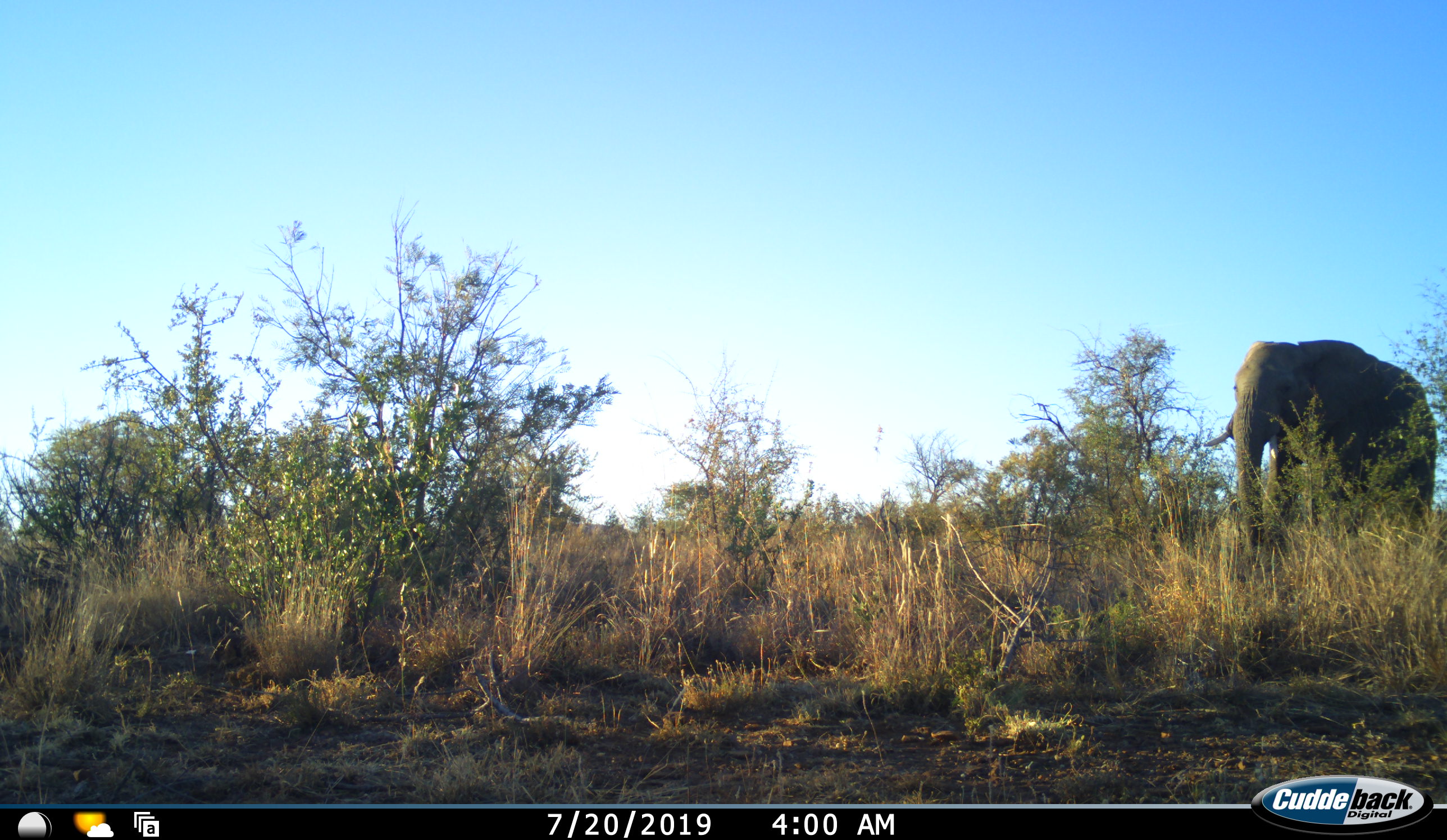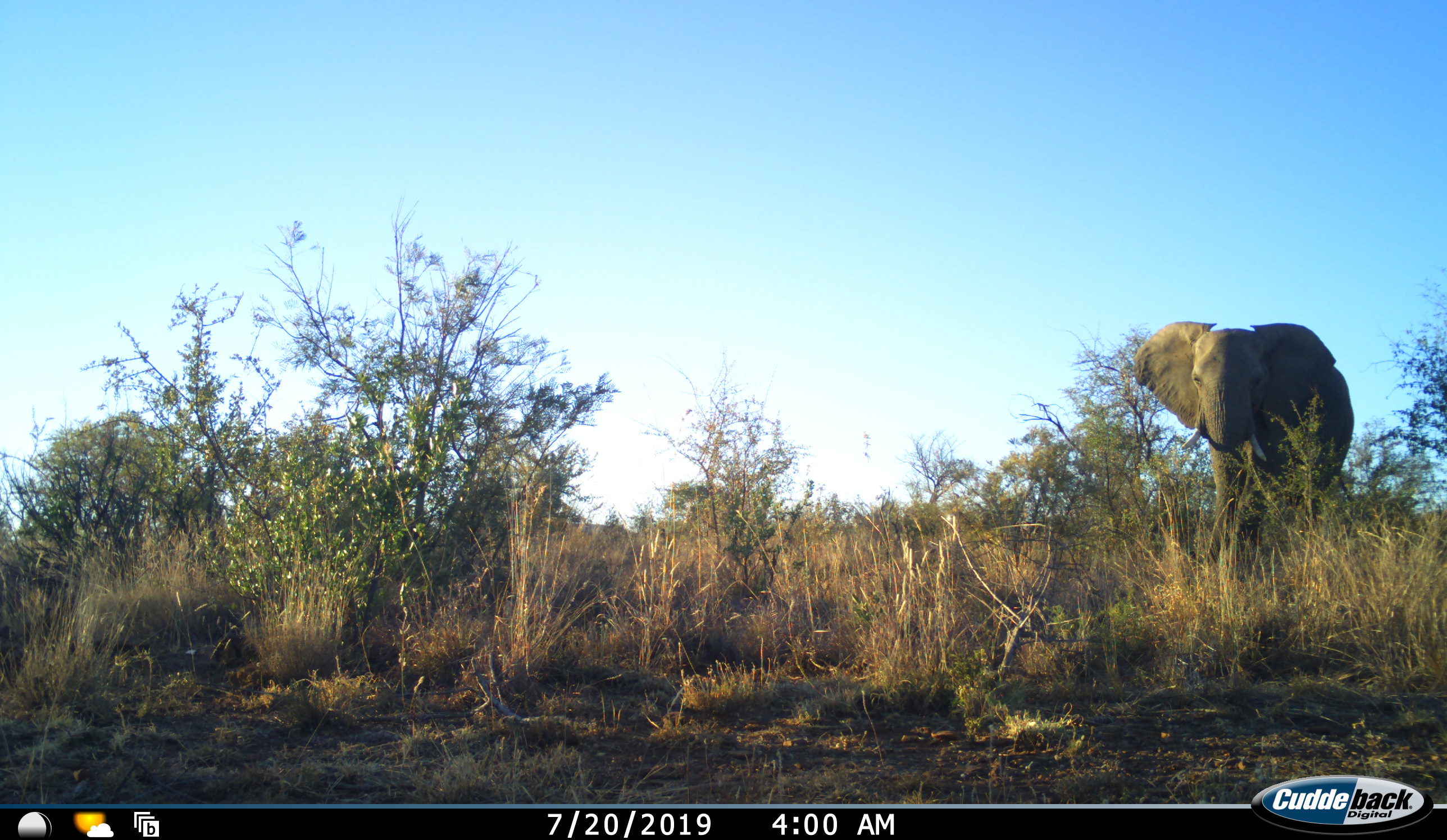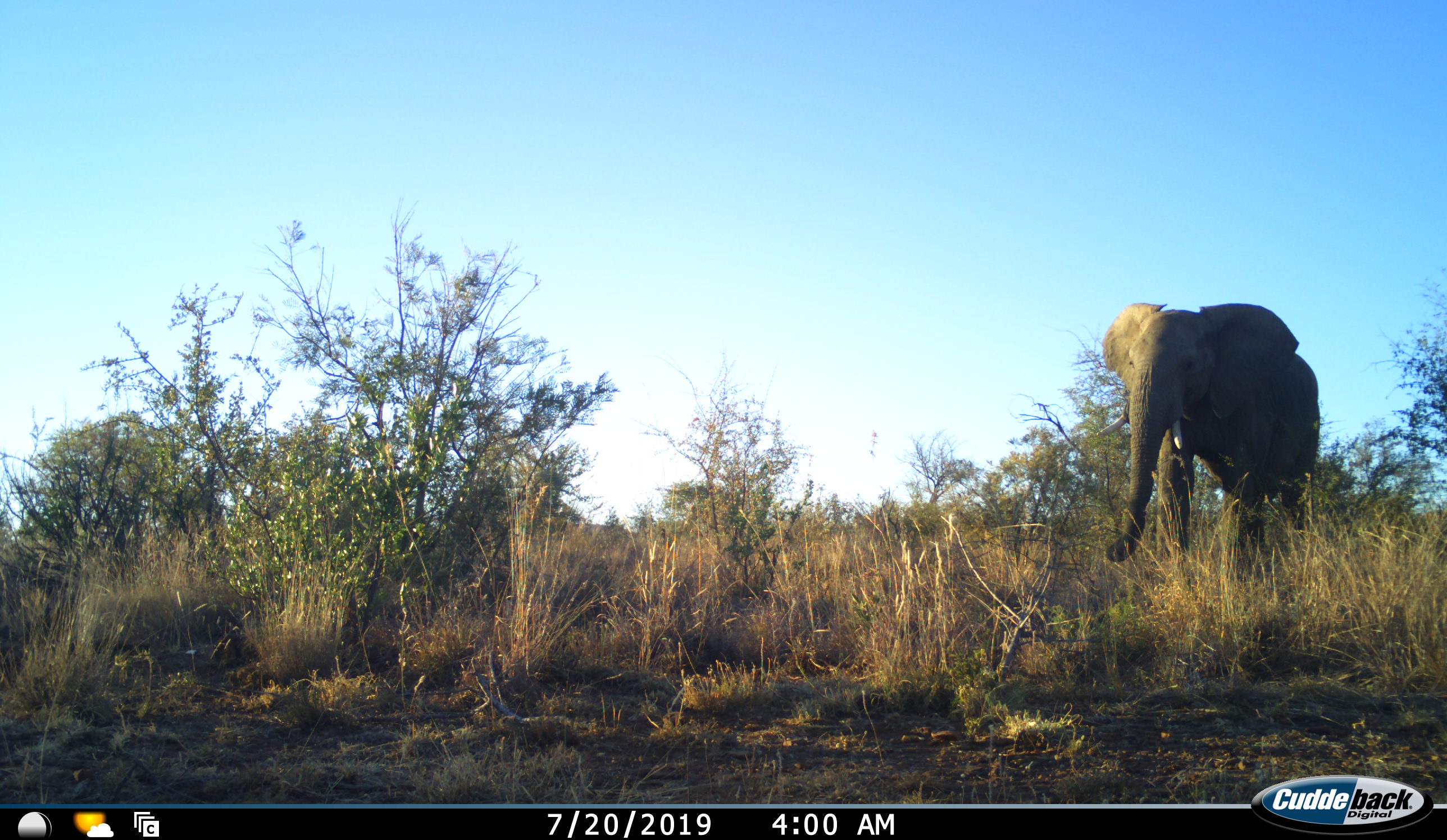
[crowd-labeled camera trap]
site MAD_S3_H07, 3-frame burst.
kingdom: Animalia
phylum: Chordata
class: Mammalia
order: Proboscidea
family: Elephantidae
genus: Loxodonta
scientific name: Loxodonta africana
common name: african bush elephant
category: elephant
Elephant (african bush elephant) (Loxodonta africana), count 1. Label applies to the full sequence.